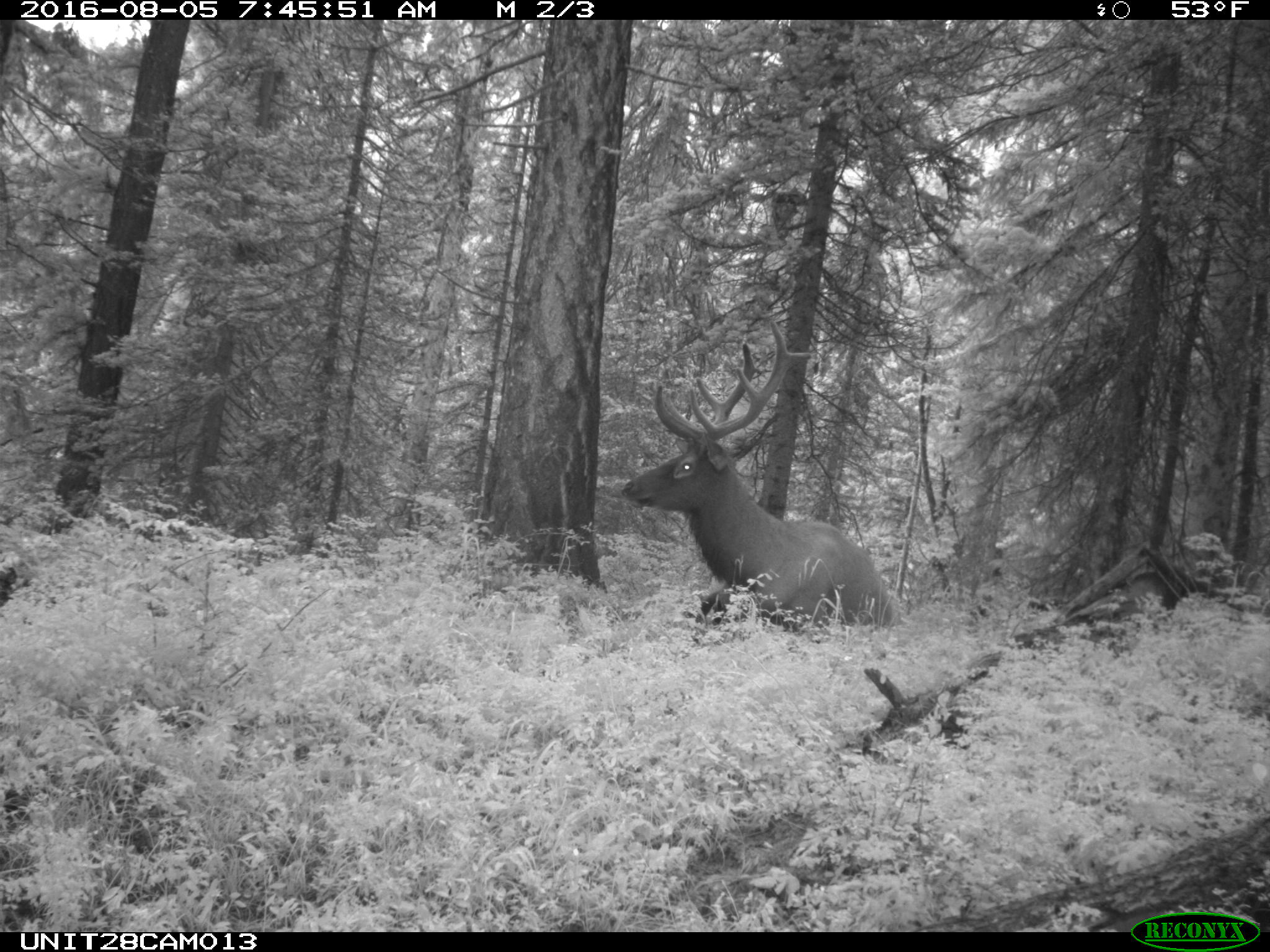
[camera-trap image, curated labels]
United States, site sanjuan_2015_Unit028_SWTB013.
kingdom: Animalia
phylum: Chordata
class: Mammalia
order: Artiodactyla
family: Cervidae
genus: Cervus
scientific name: Cervus elaphus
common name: red deer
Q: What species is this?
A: Cervus elaphus (red deer).